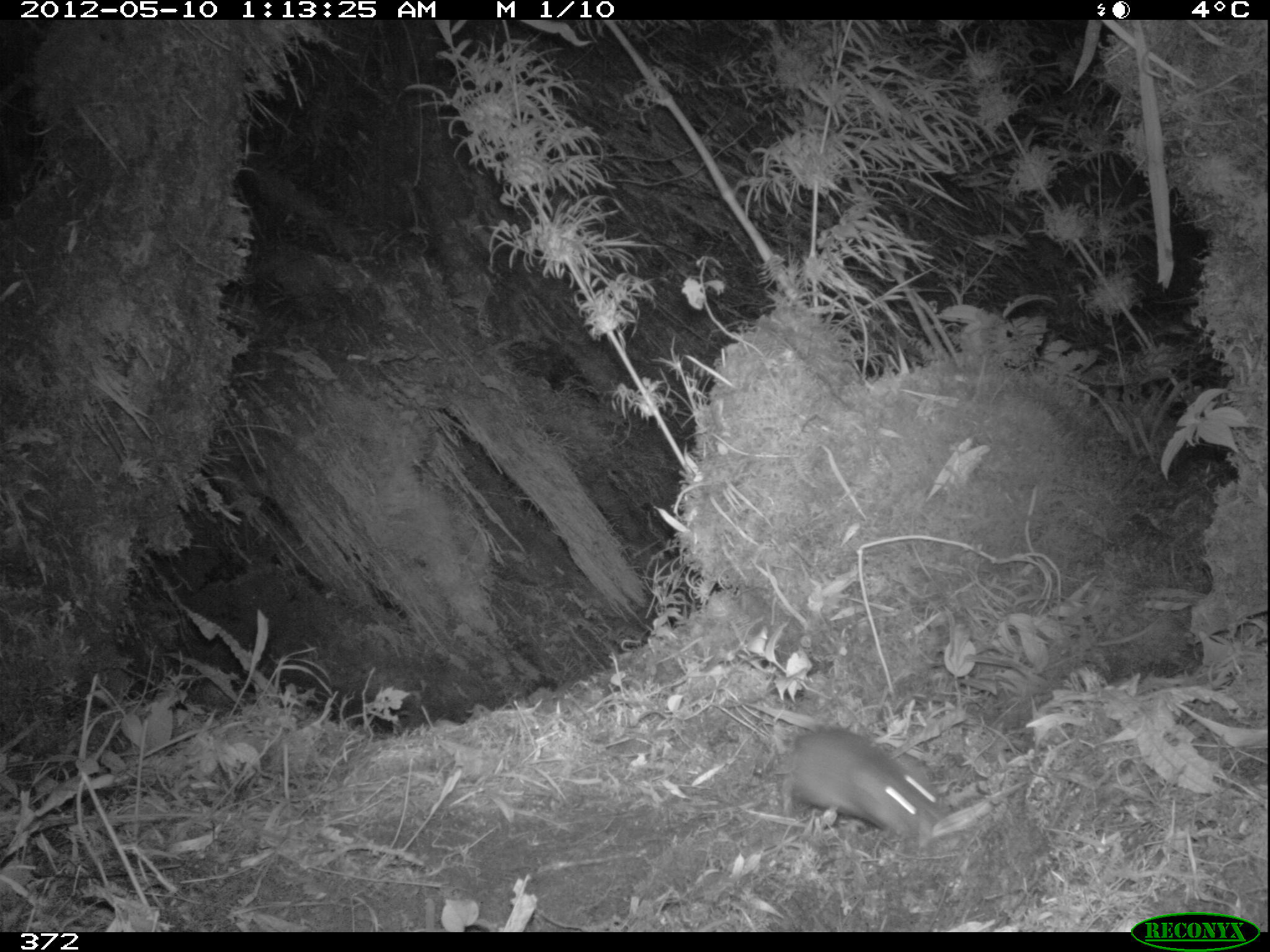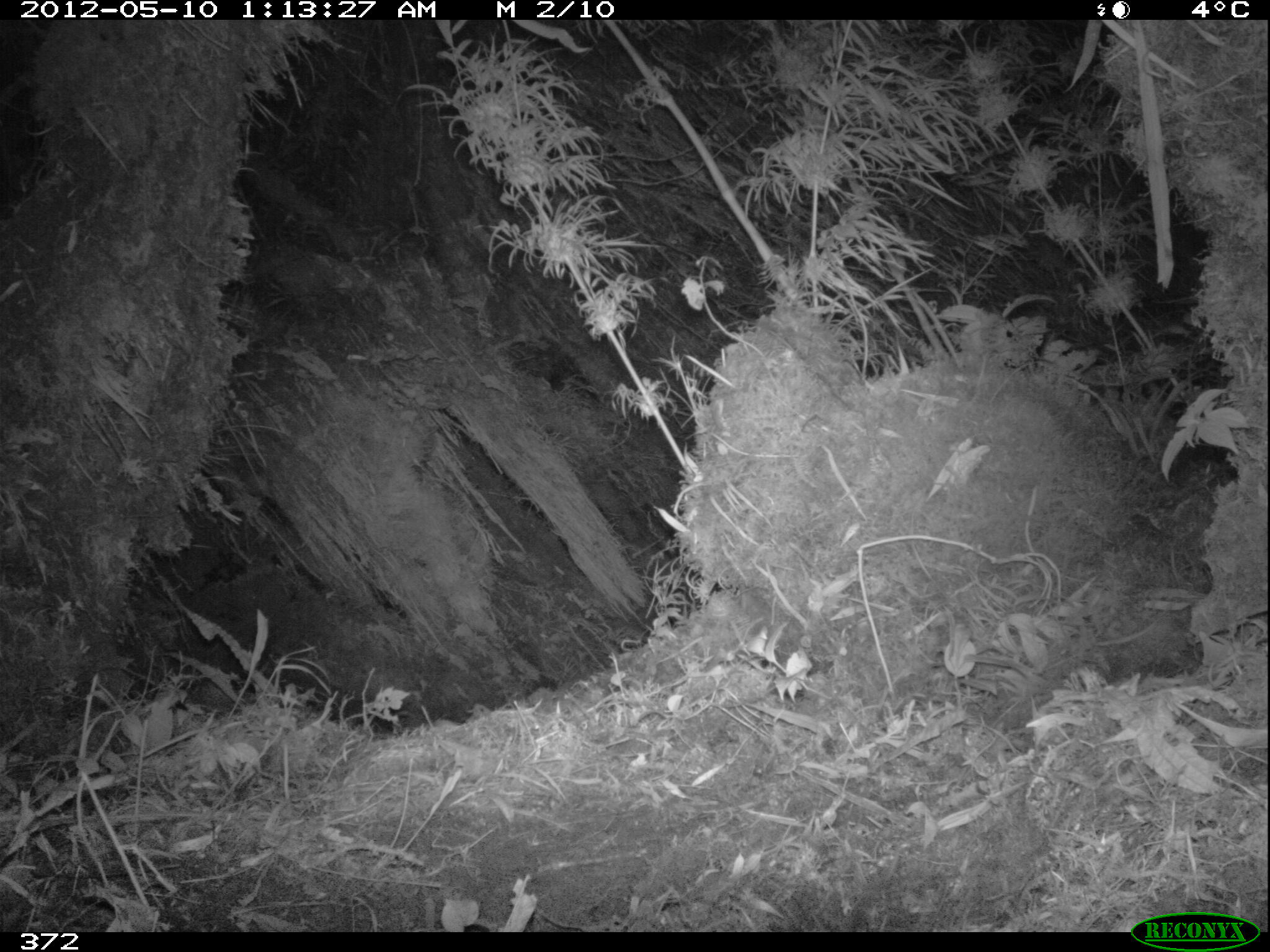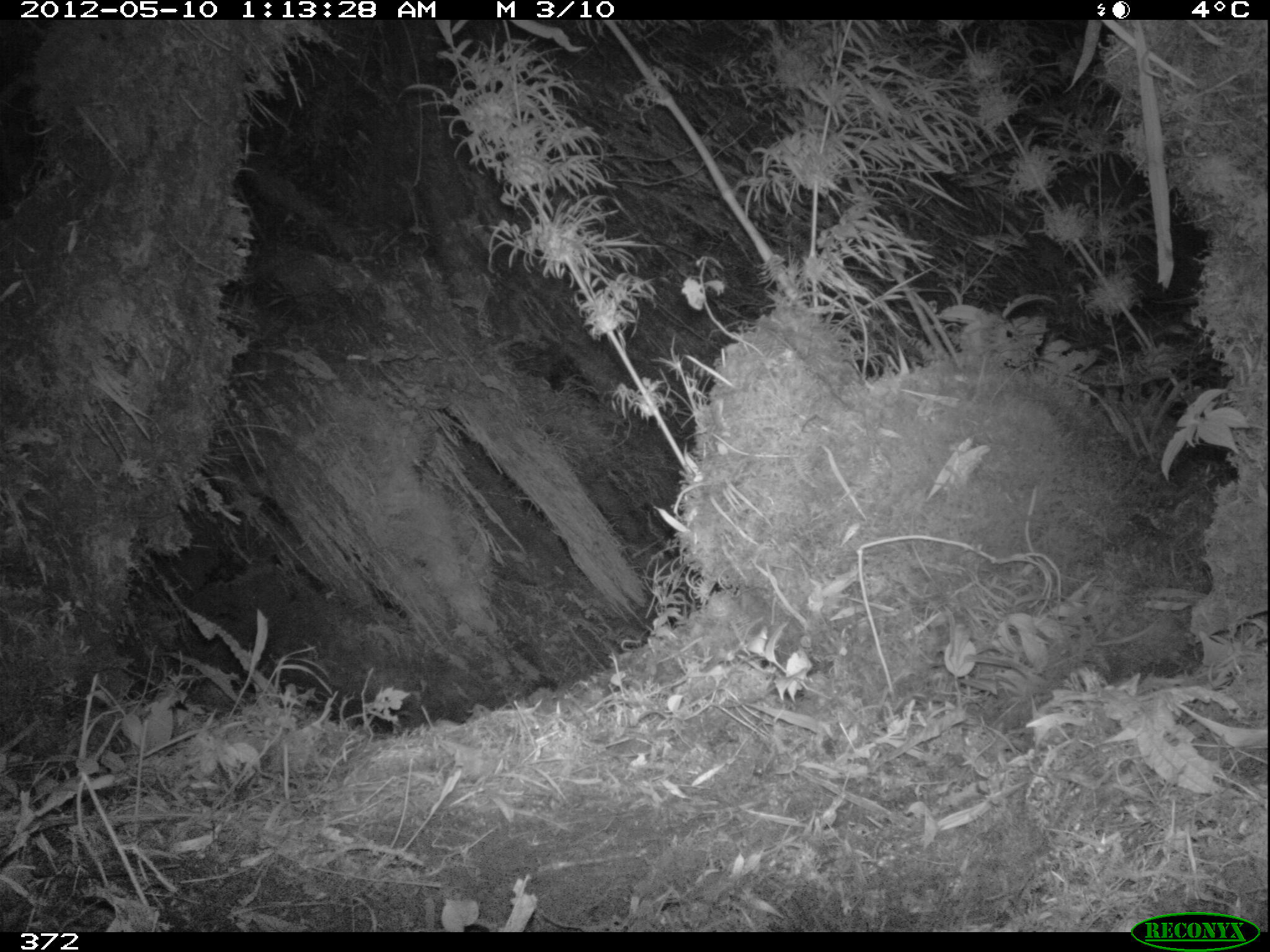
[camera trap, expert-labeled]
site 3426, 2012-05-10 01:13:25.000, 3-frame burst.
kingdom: Animalia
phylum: Chordata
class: Mammalia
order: Rodentia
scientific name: Rodentia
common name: rodents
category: unknown rodent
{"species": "unknown rodent (rodents) (Rodentia)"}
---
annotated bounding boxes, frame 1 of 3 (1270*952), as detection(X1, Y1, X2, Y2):
unknown rodent: detection(765, 724, 941, 837)